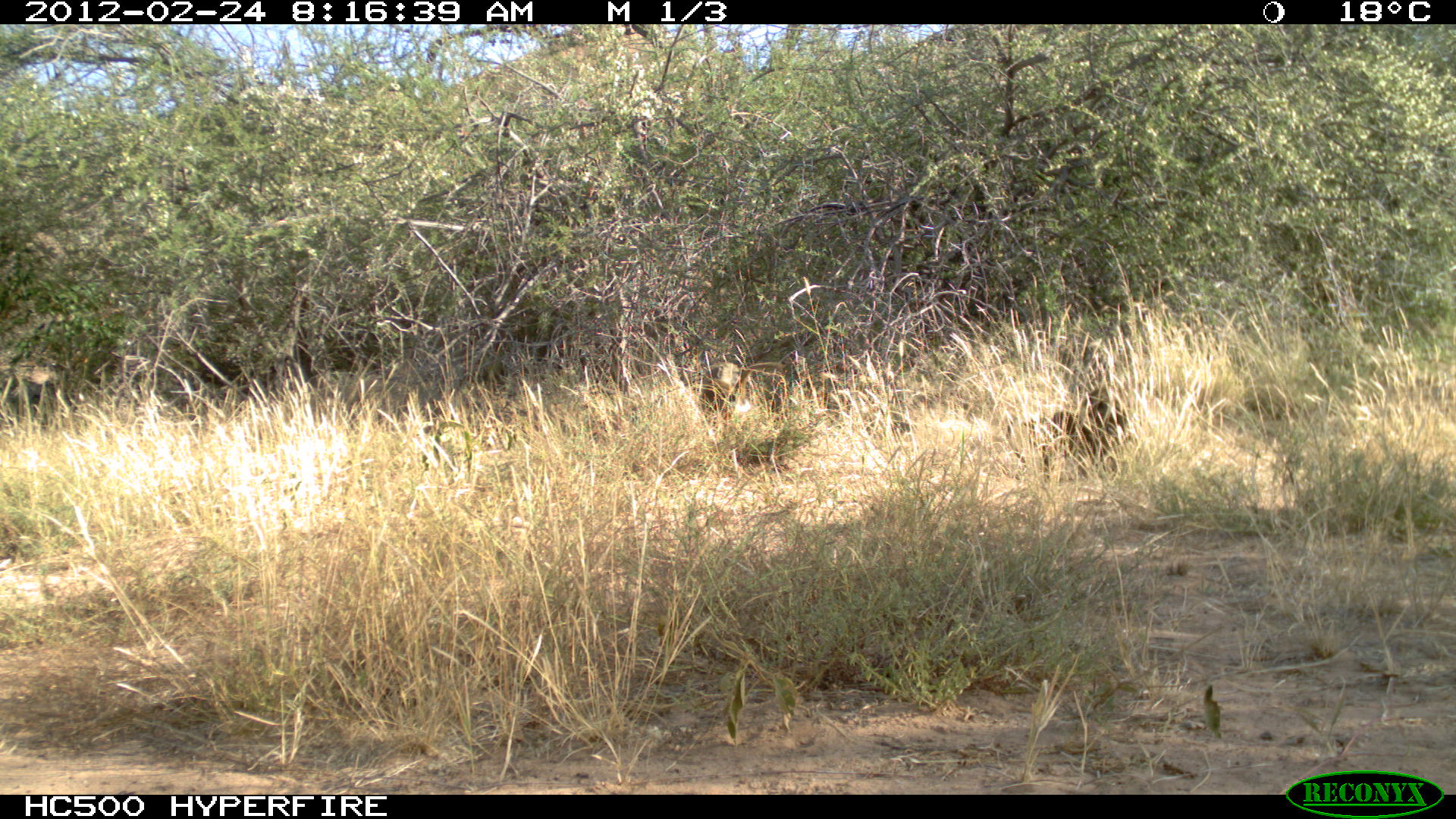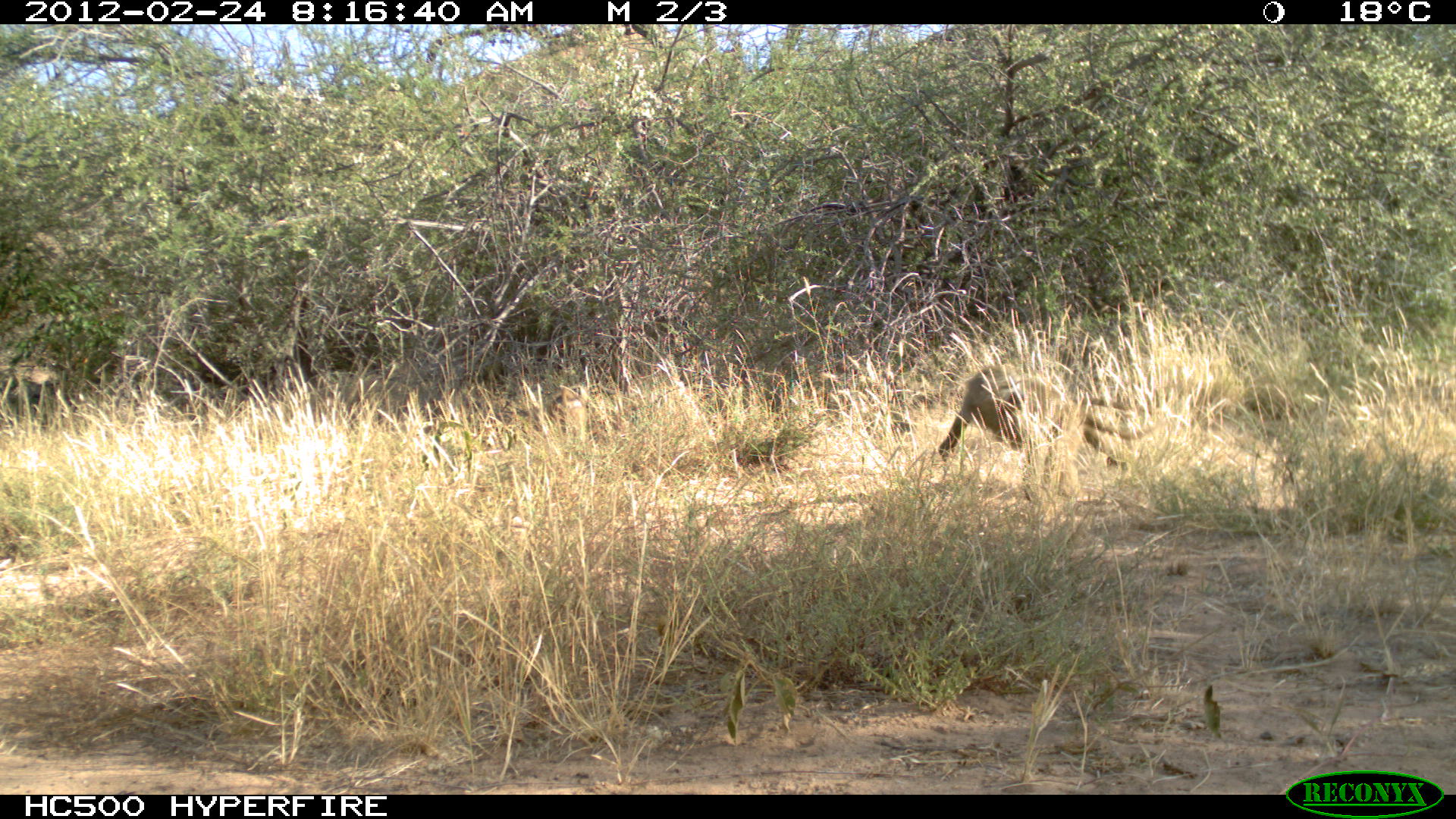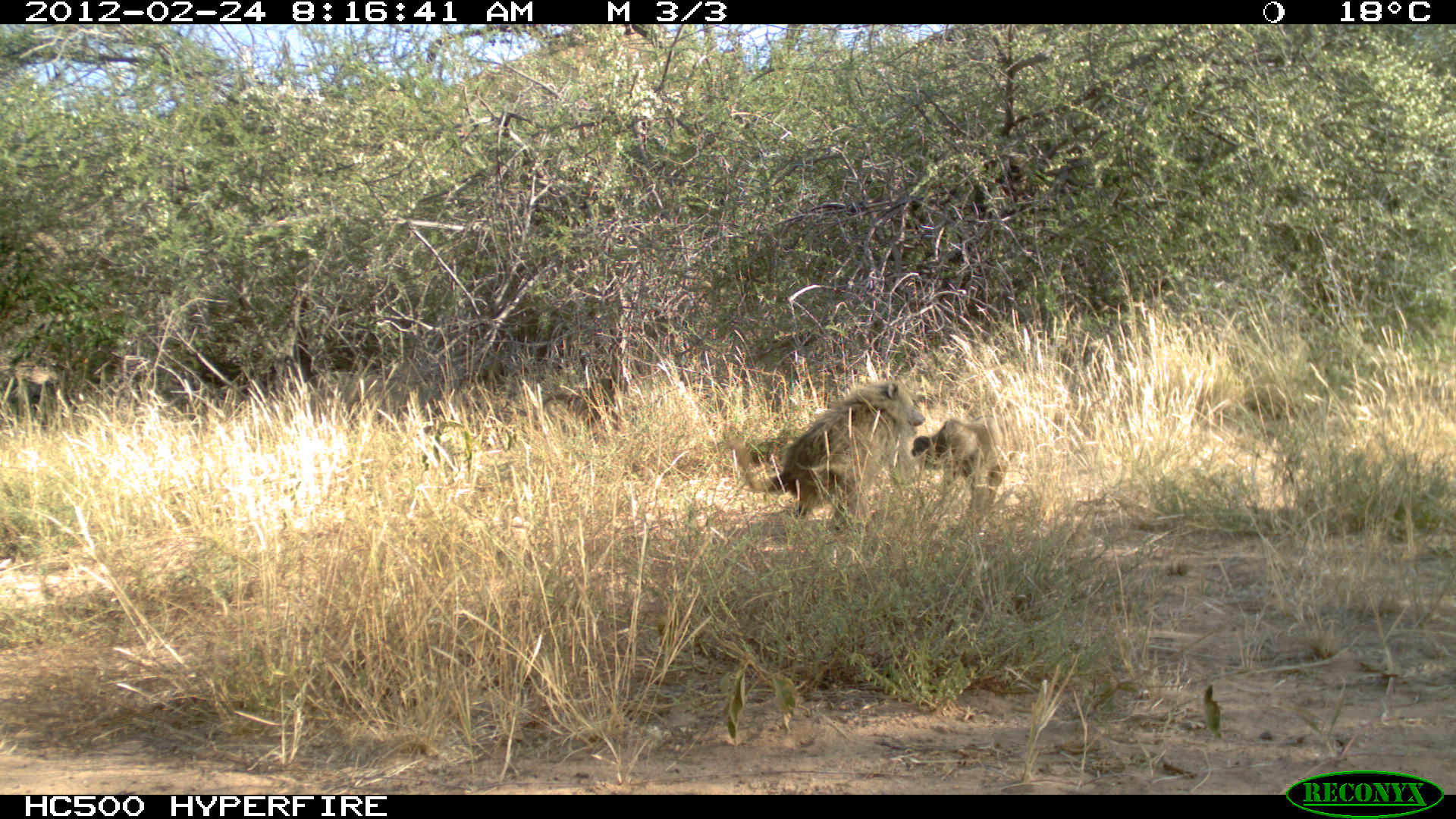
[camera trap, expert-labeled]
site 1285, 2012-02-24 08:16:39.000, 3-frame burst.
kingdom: Animalia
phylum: Chordata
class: Mammalia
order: Primates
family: Cercopithecidae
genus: Papio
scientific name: Papio anubis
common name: olive baboon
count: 2